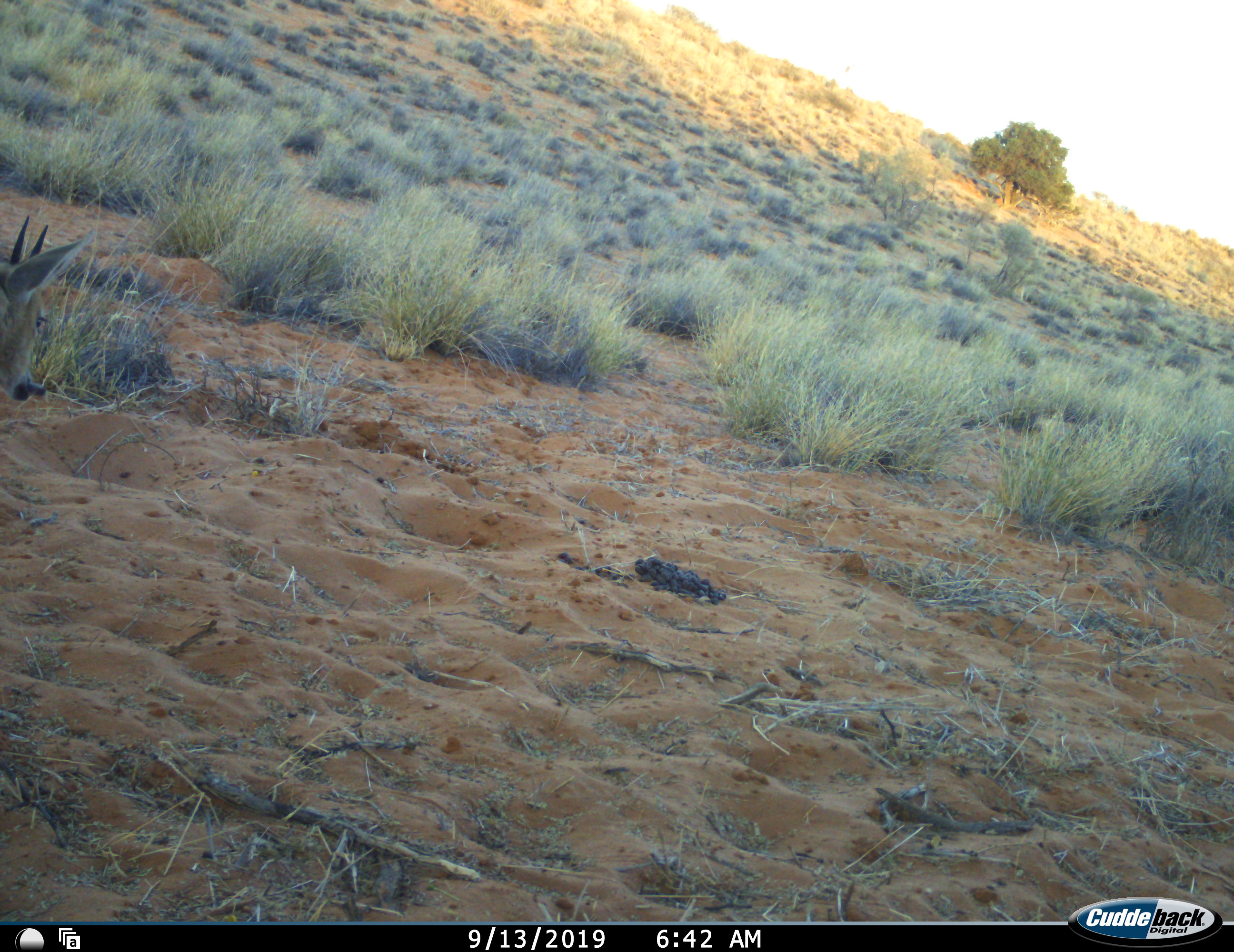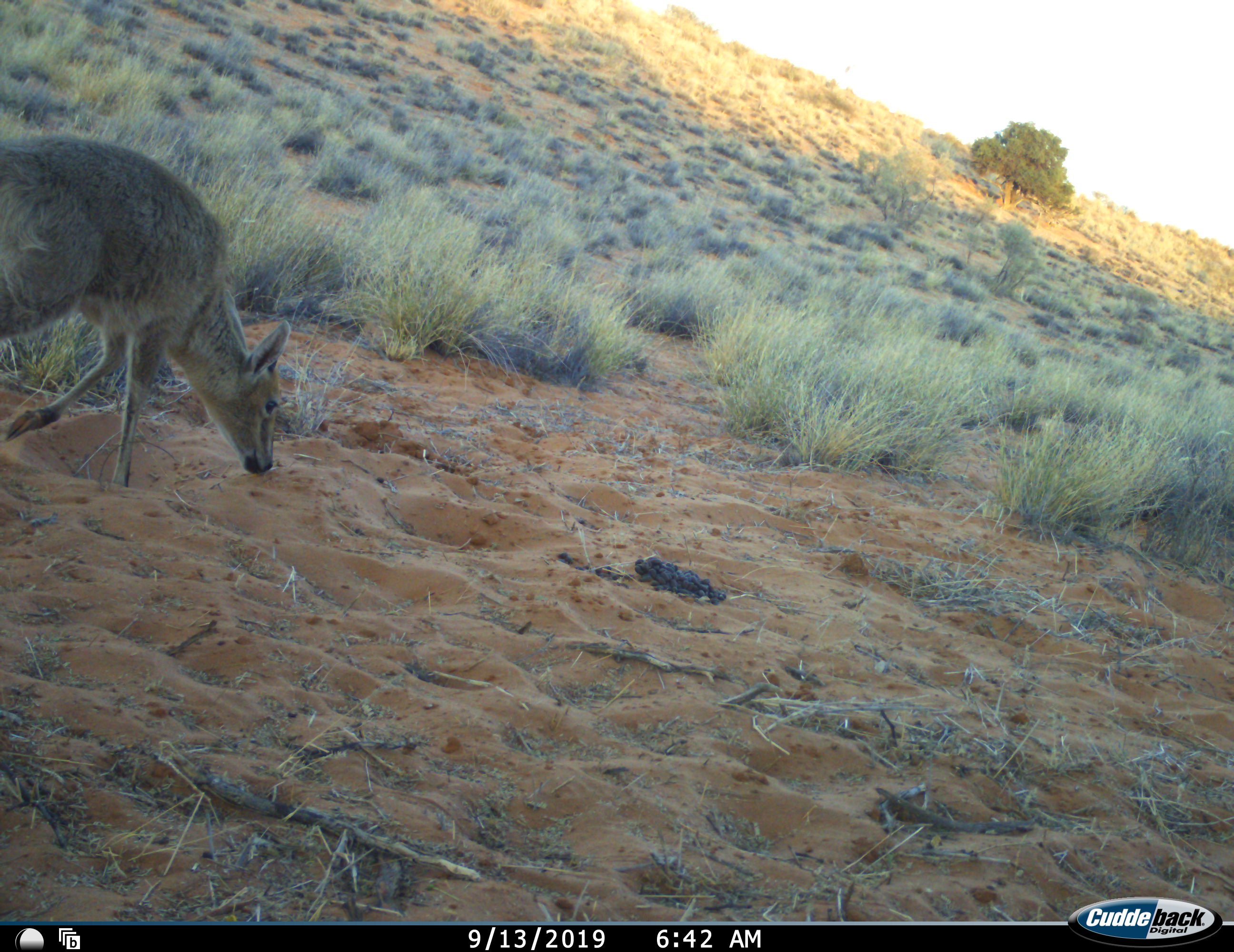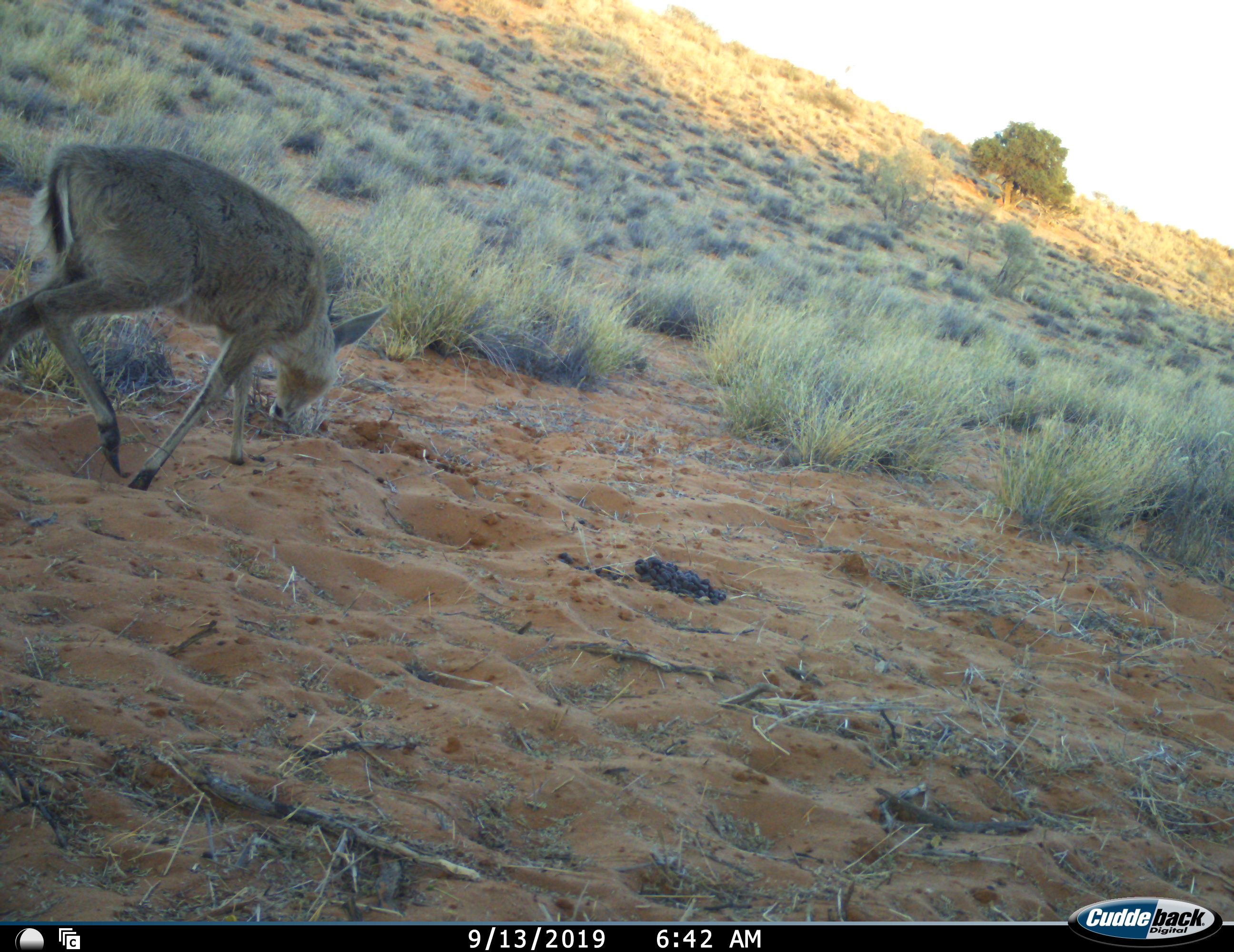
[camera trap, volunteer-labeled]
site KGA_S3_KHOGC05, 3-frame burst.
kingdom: Animalia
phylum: Chordata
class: Mammalia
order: Artiodactyla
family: Bovidae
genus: Sylvicapra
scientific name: Sylvicapra grimmia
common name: common duiker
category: duikercommongrey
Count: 1.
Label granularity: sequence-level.